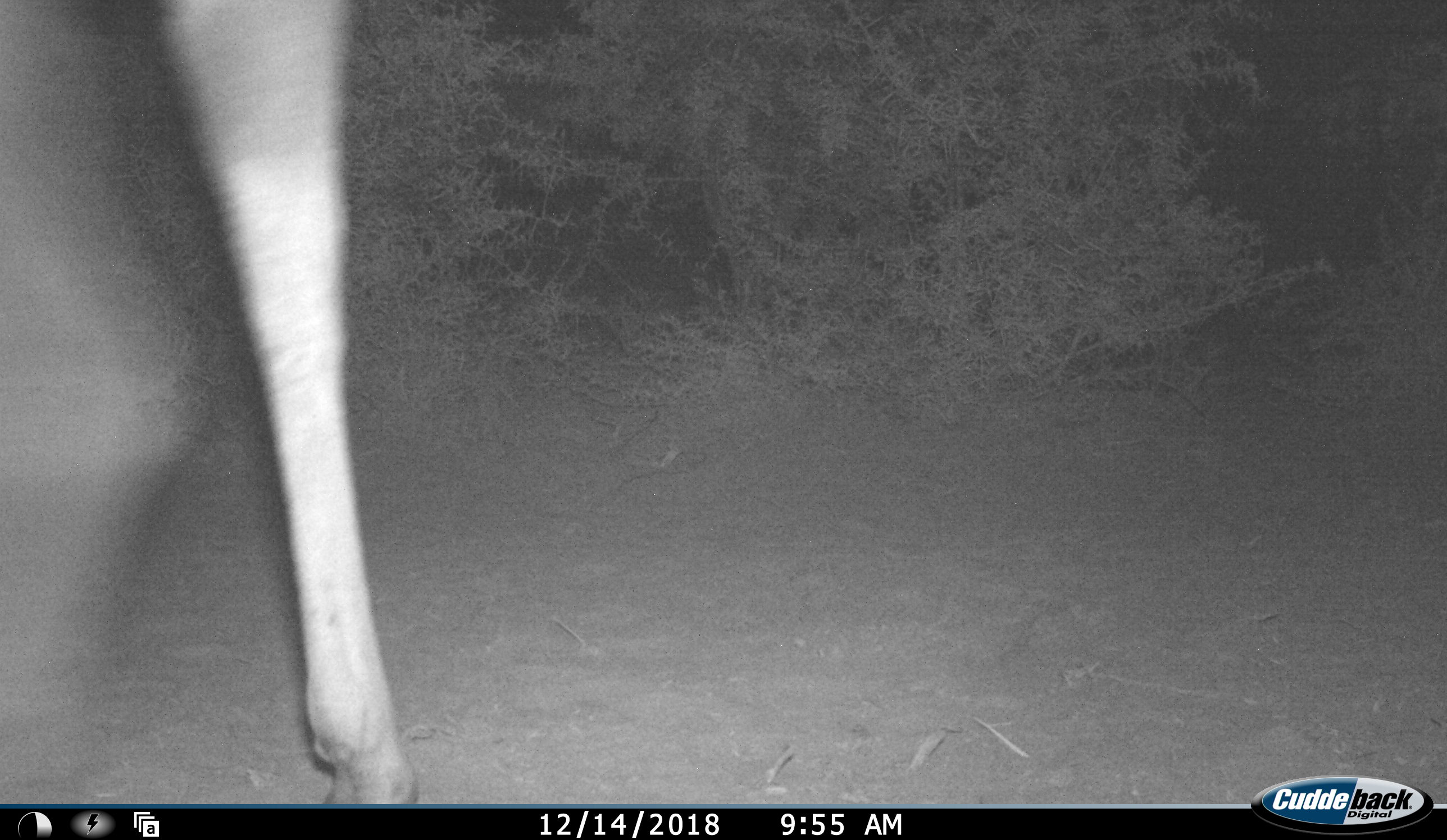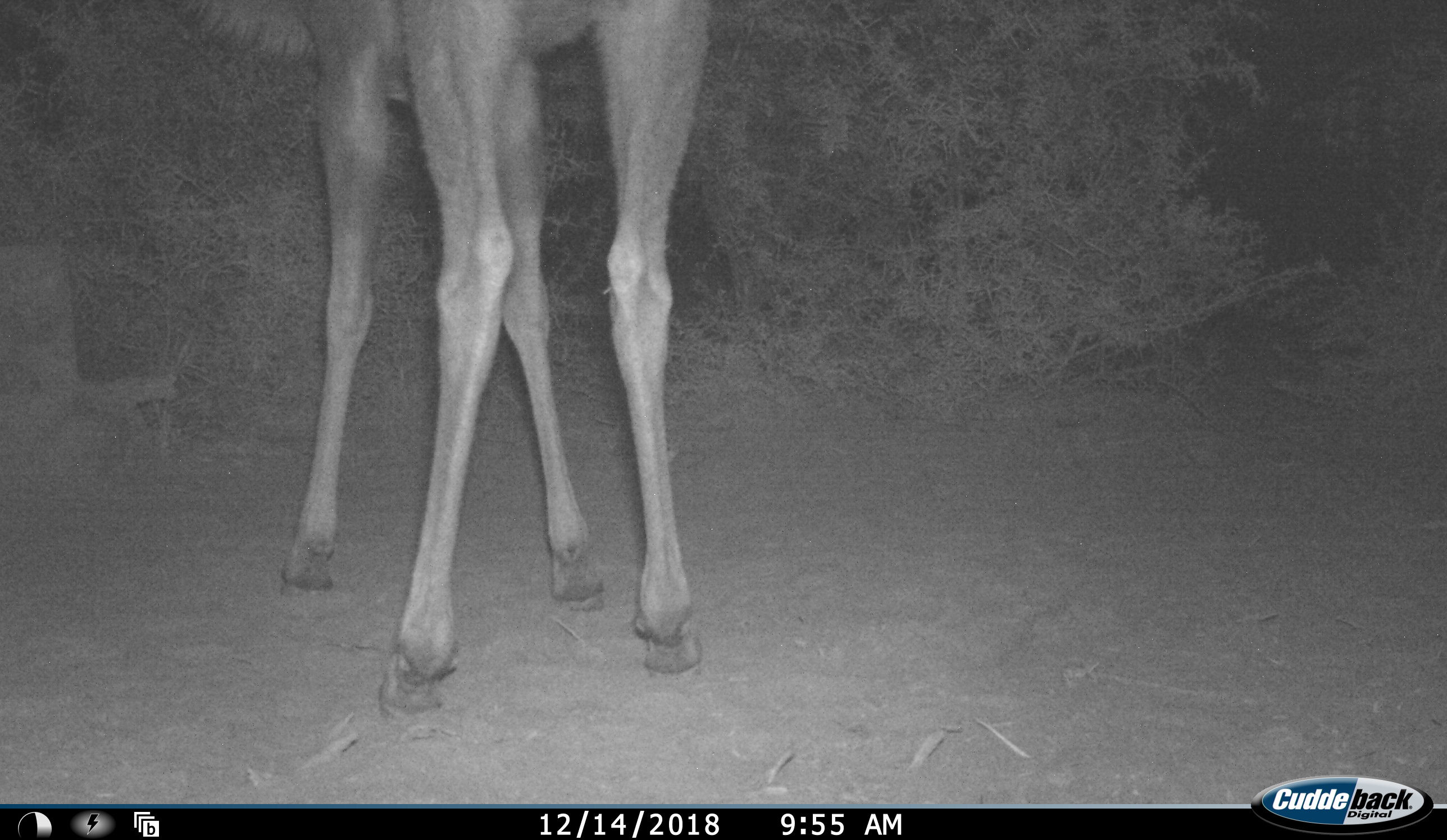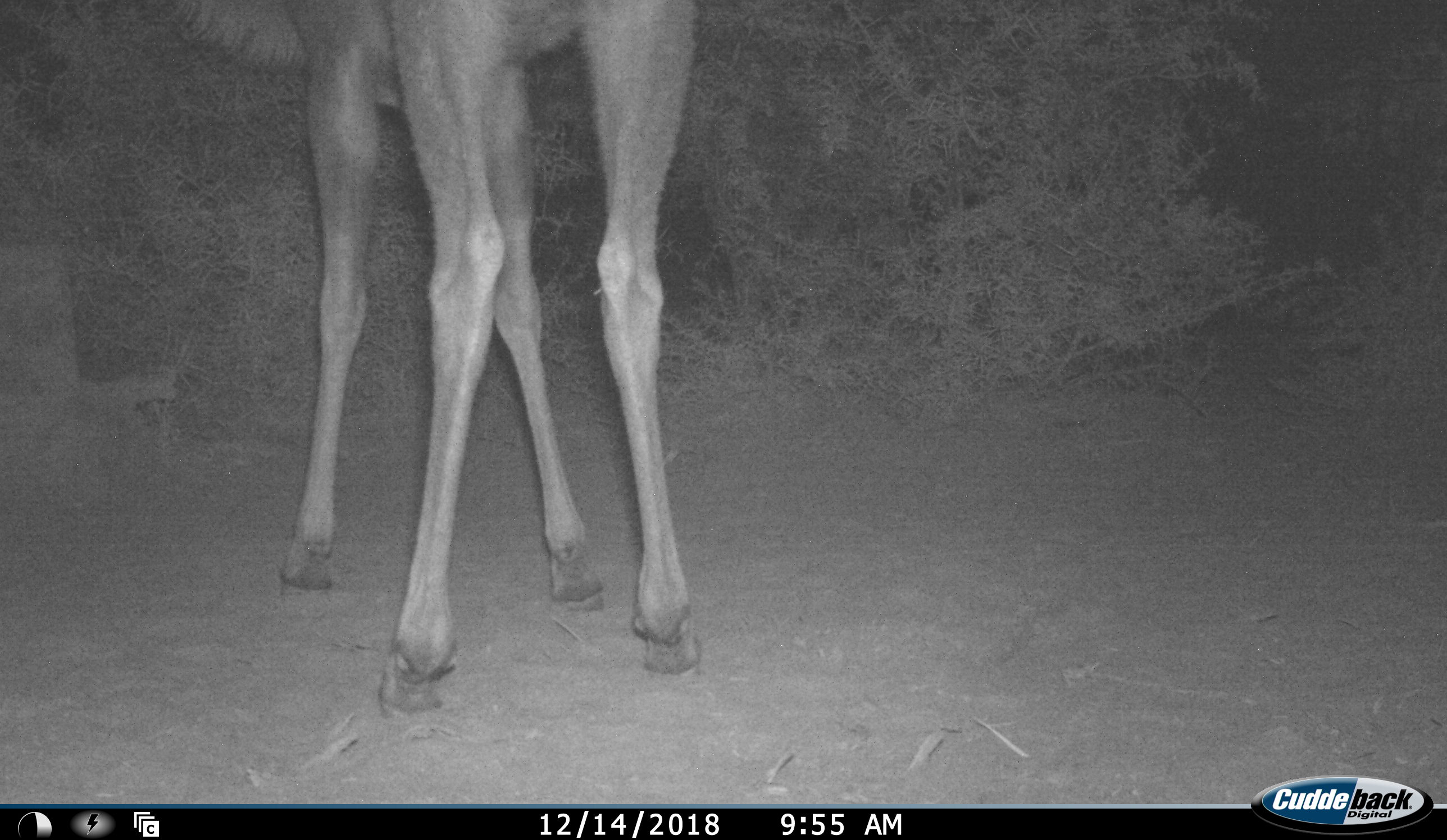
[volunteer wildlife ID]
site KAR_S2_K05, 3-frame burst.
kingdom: Animalia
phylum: Chordata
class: Mammalia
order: Artiodactyla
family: Bovidae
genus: Tragelaphus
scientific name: Tragelaphus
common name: kudu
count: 1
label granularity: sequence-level